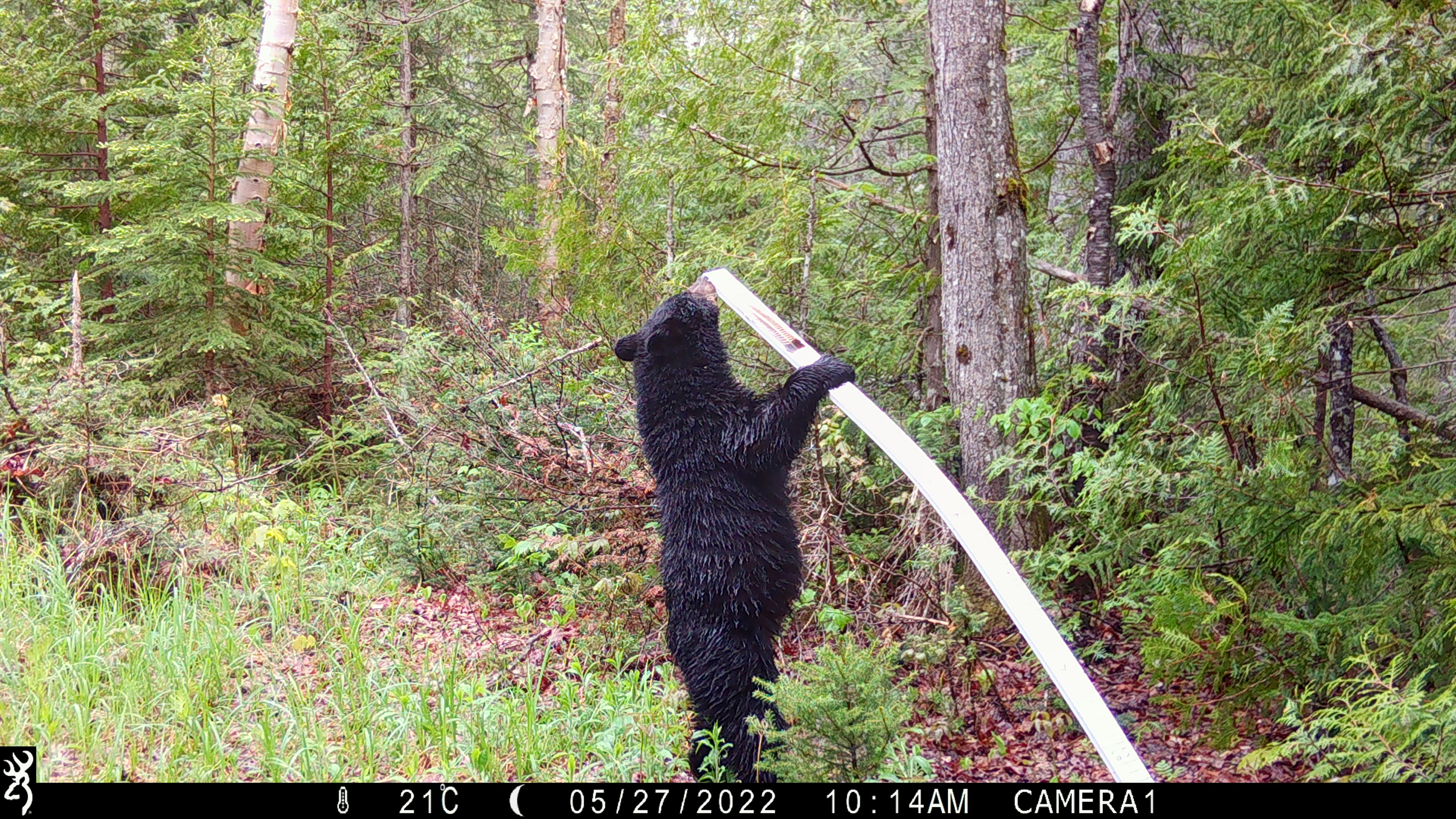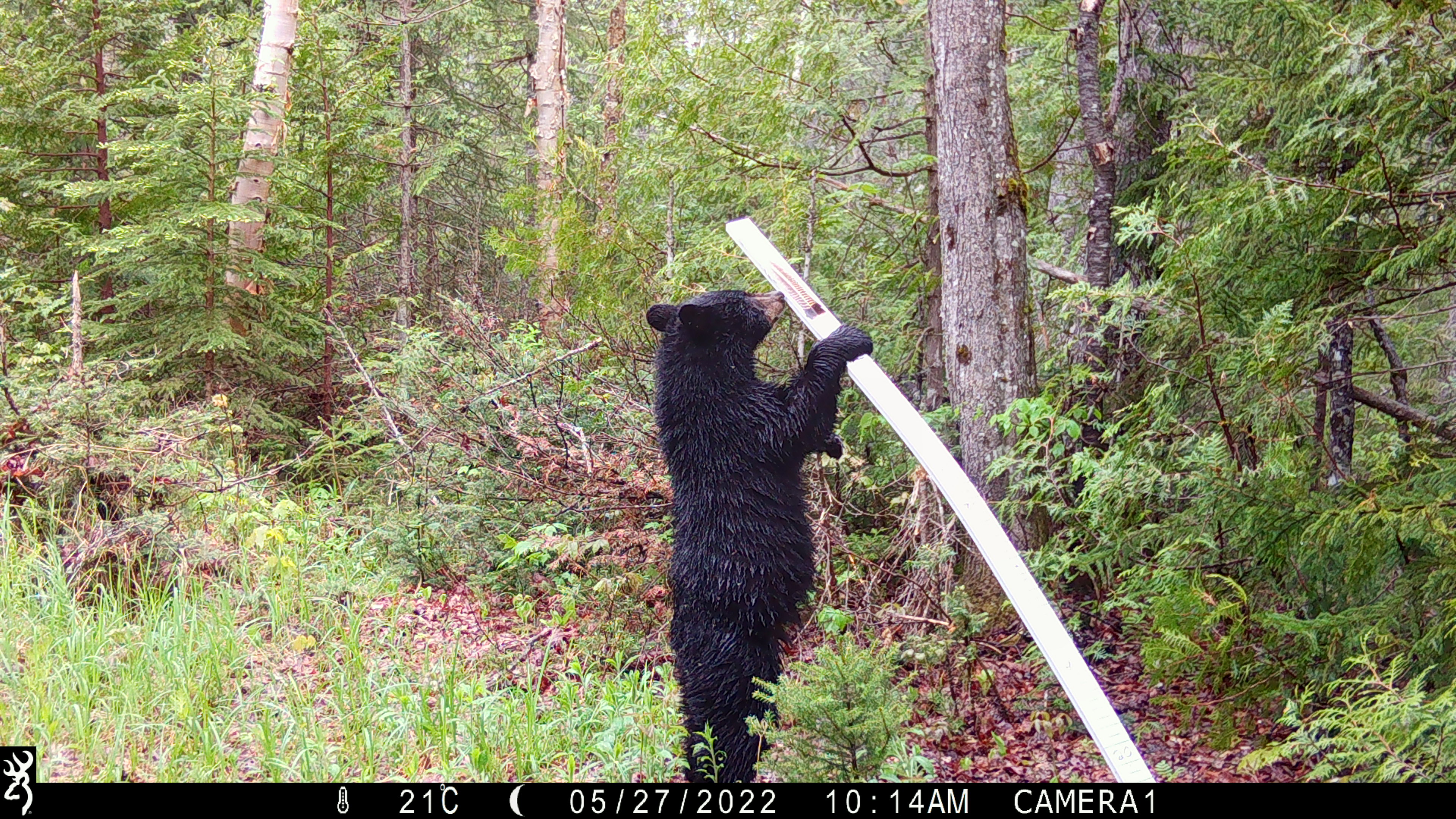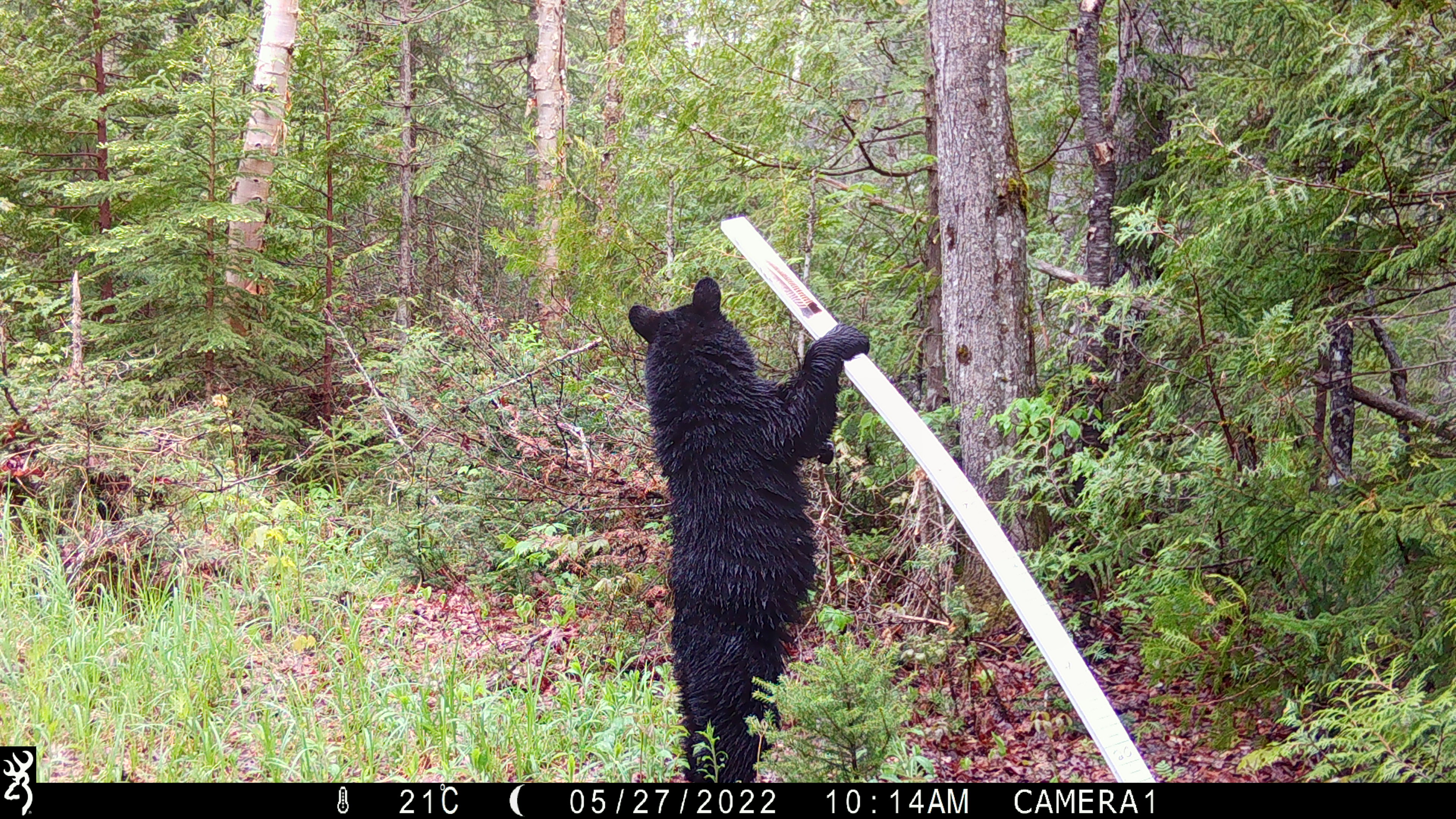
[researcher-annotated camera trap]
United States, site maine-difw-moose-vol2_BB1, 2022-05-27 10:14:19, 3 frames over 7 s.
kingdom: Animalia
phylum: Chordata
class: Mammalia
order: Carnivora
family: Ursidae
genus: Ursus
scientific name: Ursus americanus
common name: black bear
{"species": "black bear (Ursus americanus)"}